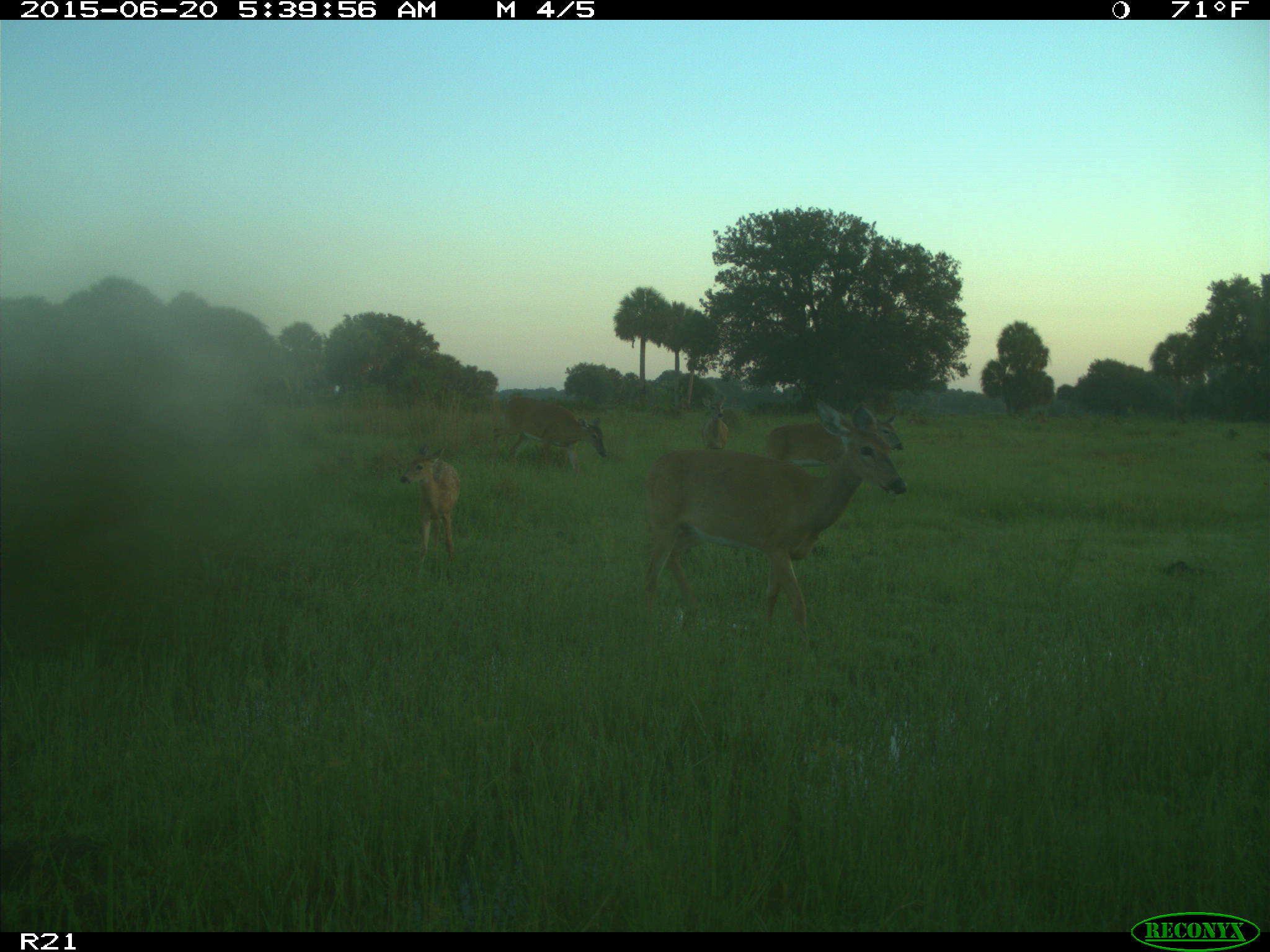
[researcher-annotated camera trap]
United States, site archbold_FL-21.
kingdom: Animalia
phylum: Chordata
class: Mammalia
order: Artiodactyla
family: Cervidae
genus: Odocoileus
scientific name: Odocoileus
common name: deer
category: unidentified deer